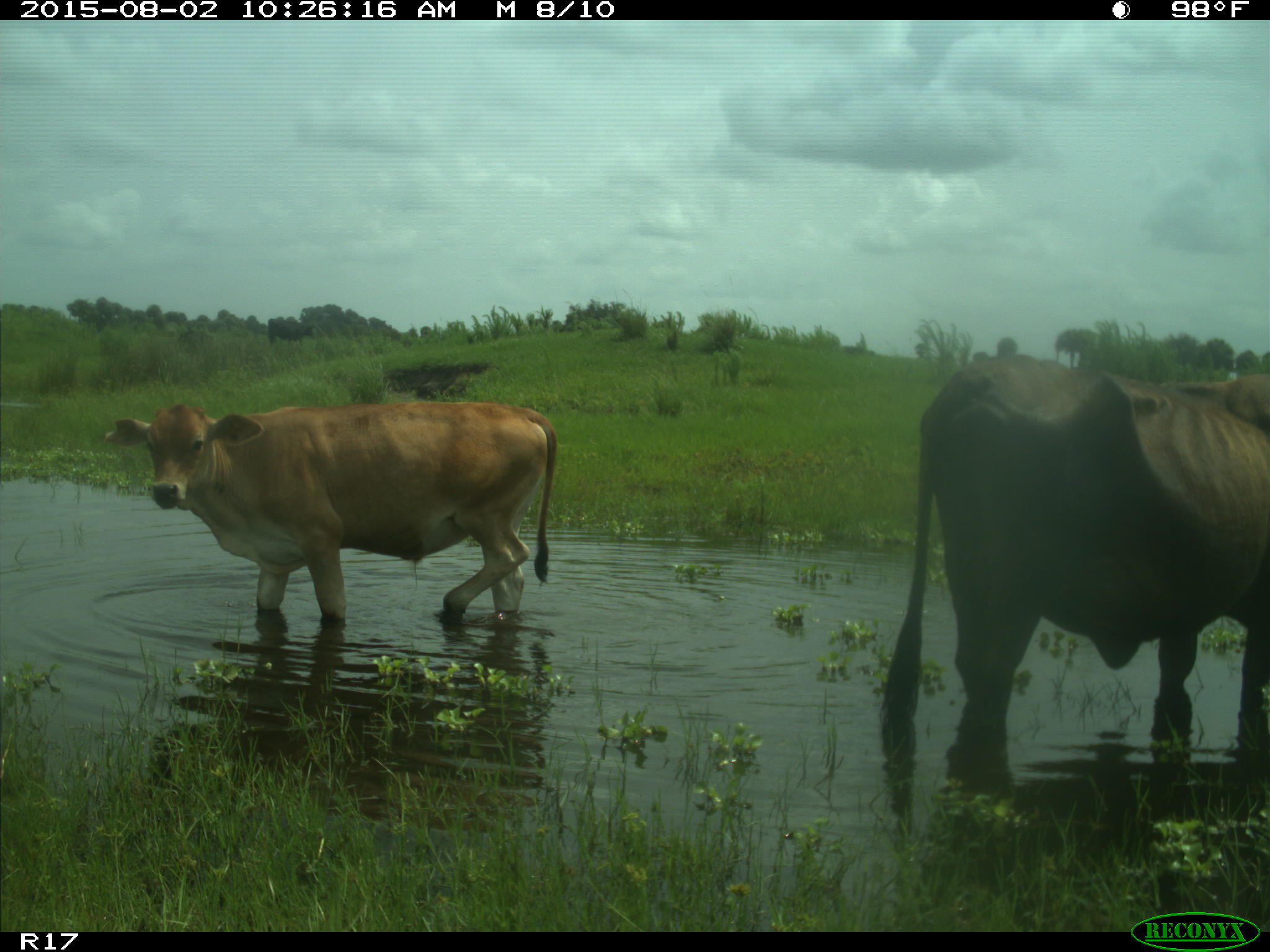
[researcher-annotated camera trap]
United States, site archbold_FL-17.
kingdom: Animalia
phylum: Chordata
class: Mammalia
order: Artiodactyla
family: Bovidae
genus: Bos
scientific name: Bos taurus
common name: domestic cow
Bos taurus (domestic cow).